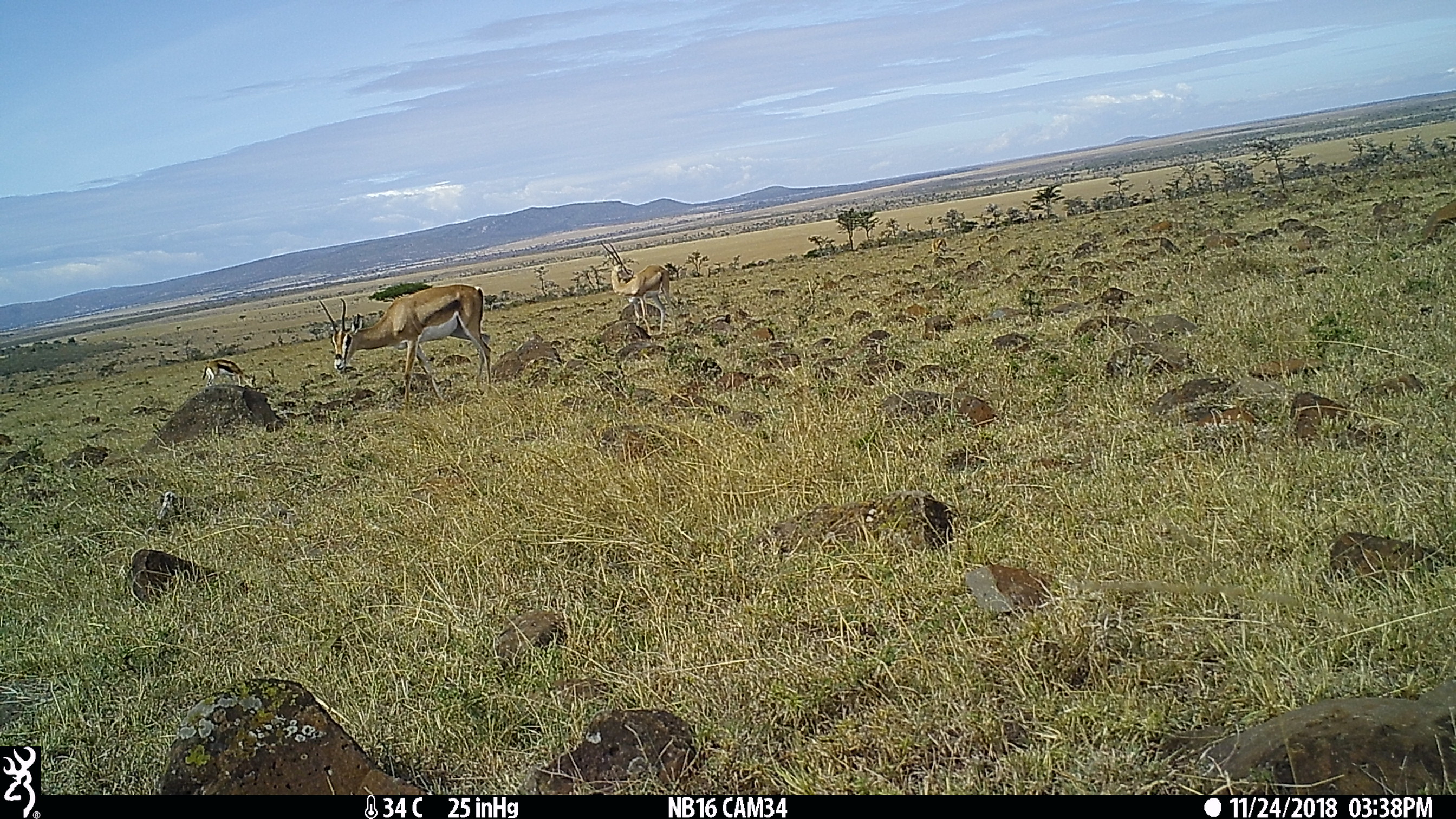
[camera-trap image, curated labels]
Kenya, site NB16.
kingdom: Animalia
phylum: Chordata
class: Mammalia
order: Artiodactyla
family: Bovidae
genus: Nanger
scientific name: Nanger granti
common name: grant's gazelle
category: gazelle grants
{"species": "gazelle grants (grant's gazelle) (Nanger granti)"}